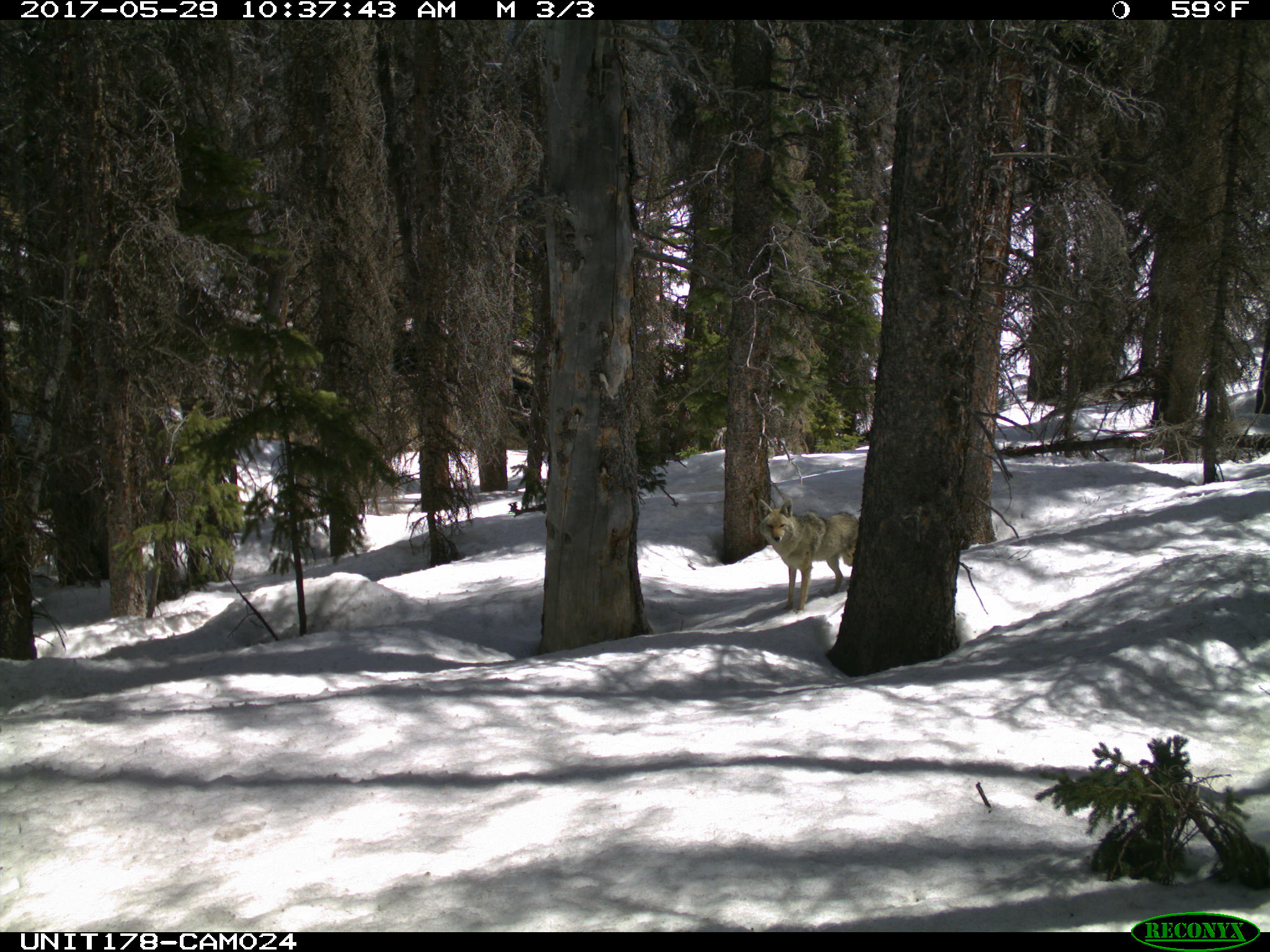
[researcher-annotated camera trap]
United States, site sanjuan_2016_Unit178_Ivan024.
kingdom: Animalia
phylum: Chordata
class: Mammalia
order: Carnivora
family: Canidae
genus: Canis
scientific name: Canis latrans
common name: coyote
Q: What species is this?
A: Canis latrans (coyote).